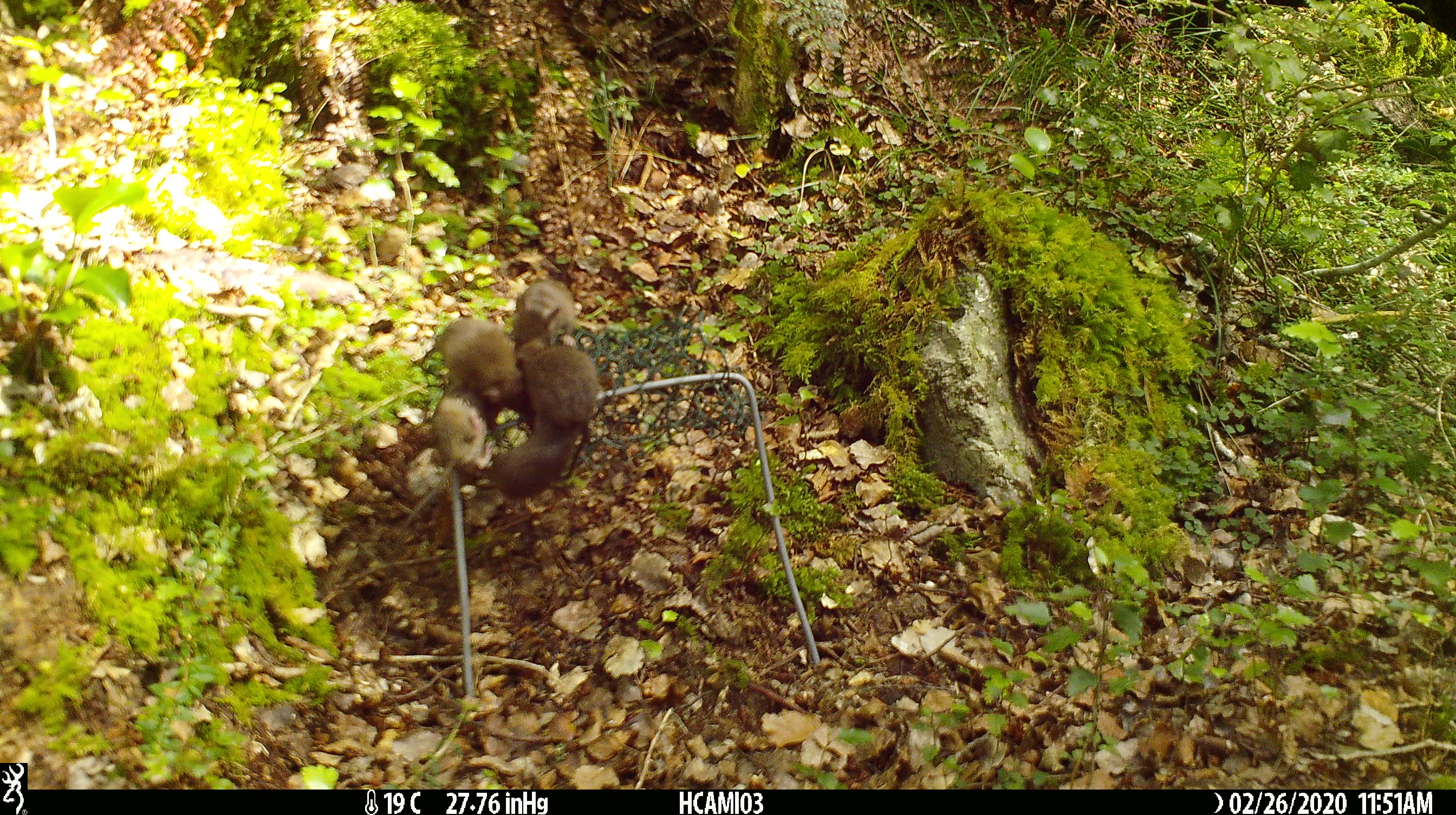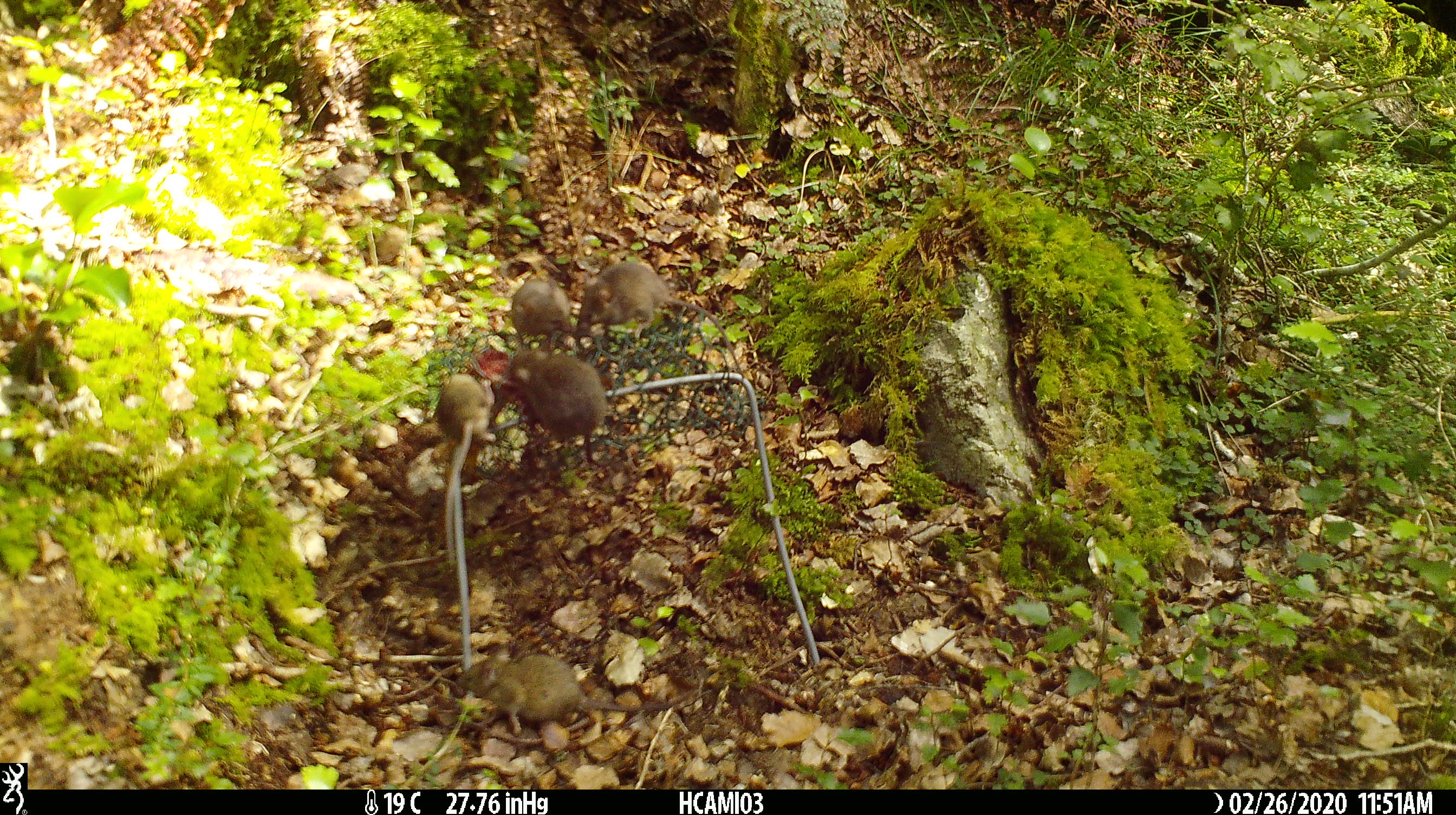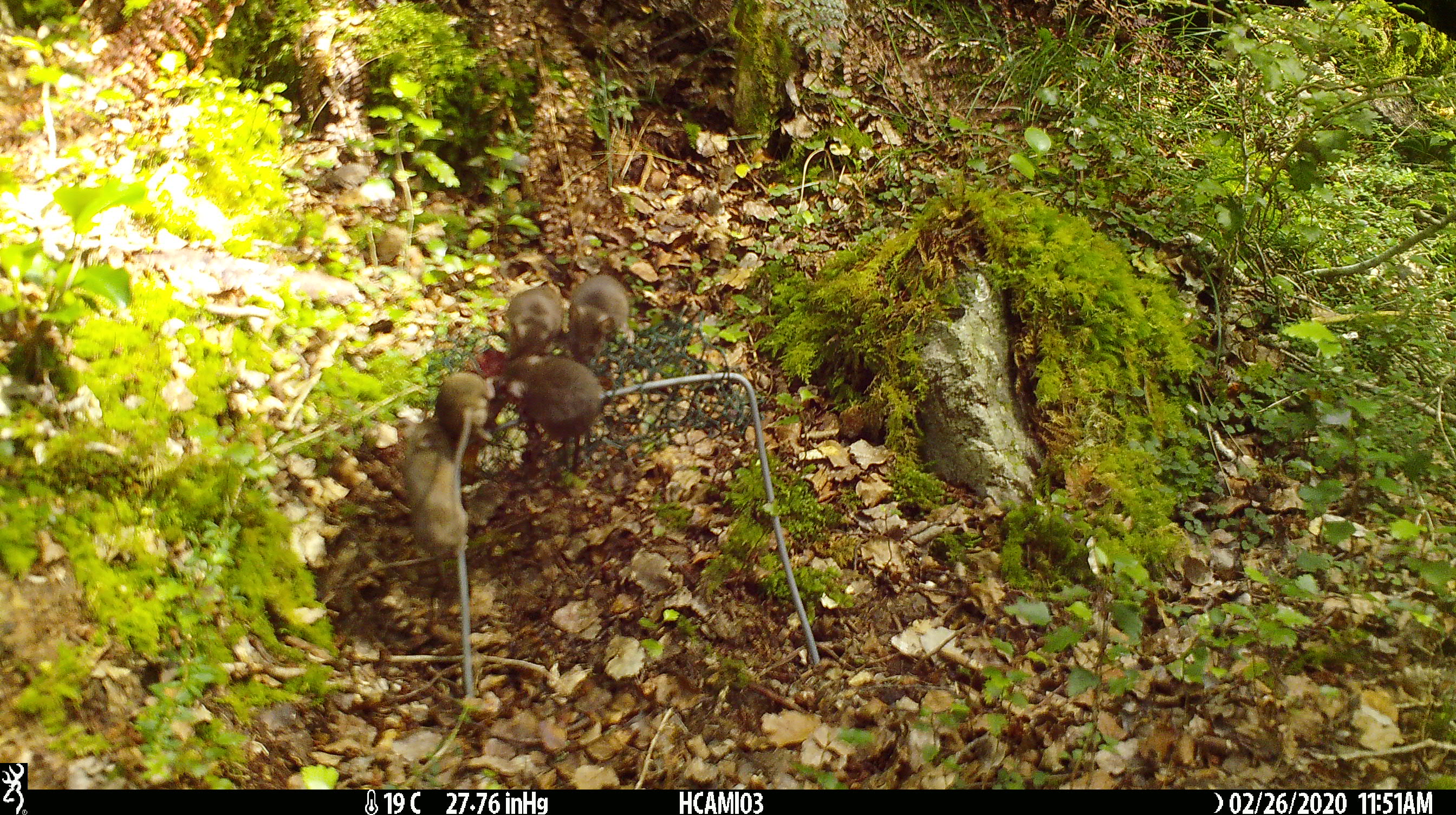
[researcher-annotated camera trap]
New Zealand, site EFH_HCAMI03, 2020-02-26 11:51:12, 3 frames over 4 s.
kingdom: Animalia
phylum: Chordata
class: Mammalia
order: Rodentia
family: Muridae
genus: Mus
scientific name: Mus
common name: mouse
Mouse (Mus).